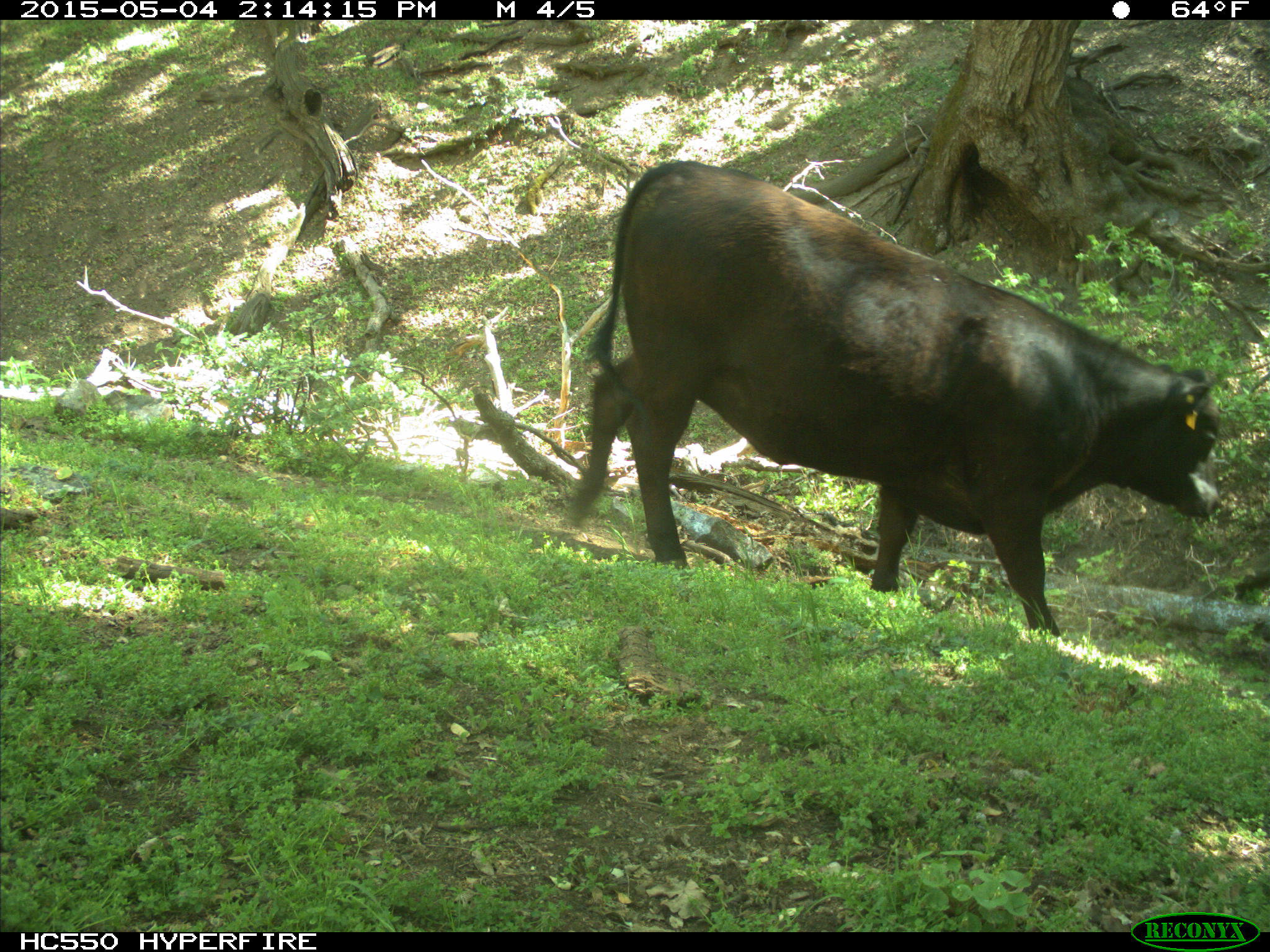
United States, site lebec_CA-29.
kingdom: Animalia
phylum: Chordata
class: Mammalia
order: Artiodactyla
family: Bovidae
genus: Bos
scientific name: Bos taurus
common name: domestic cow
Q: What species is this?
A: Bos taurus (domestic cow).